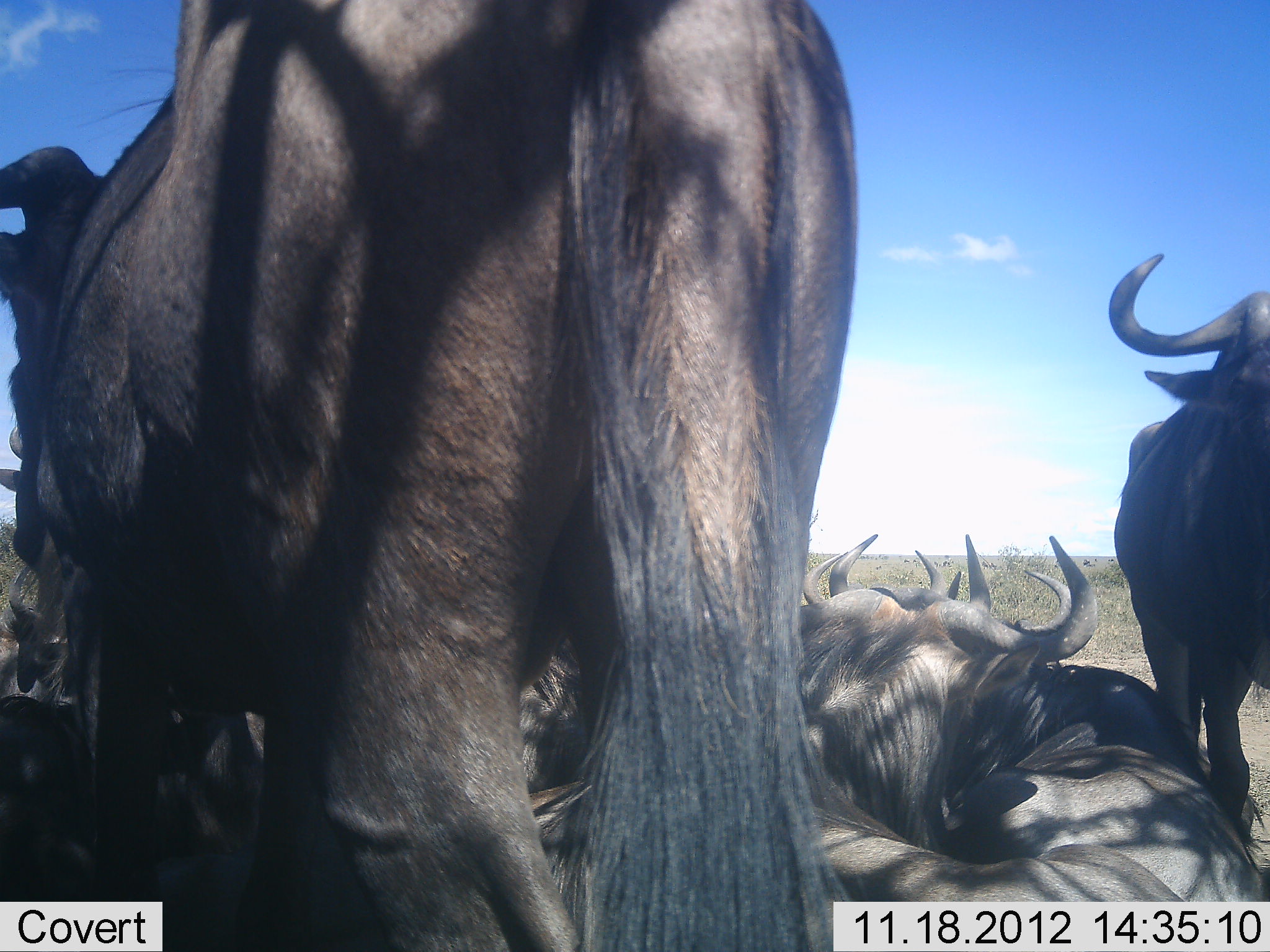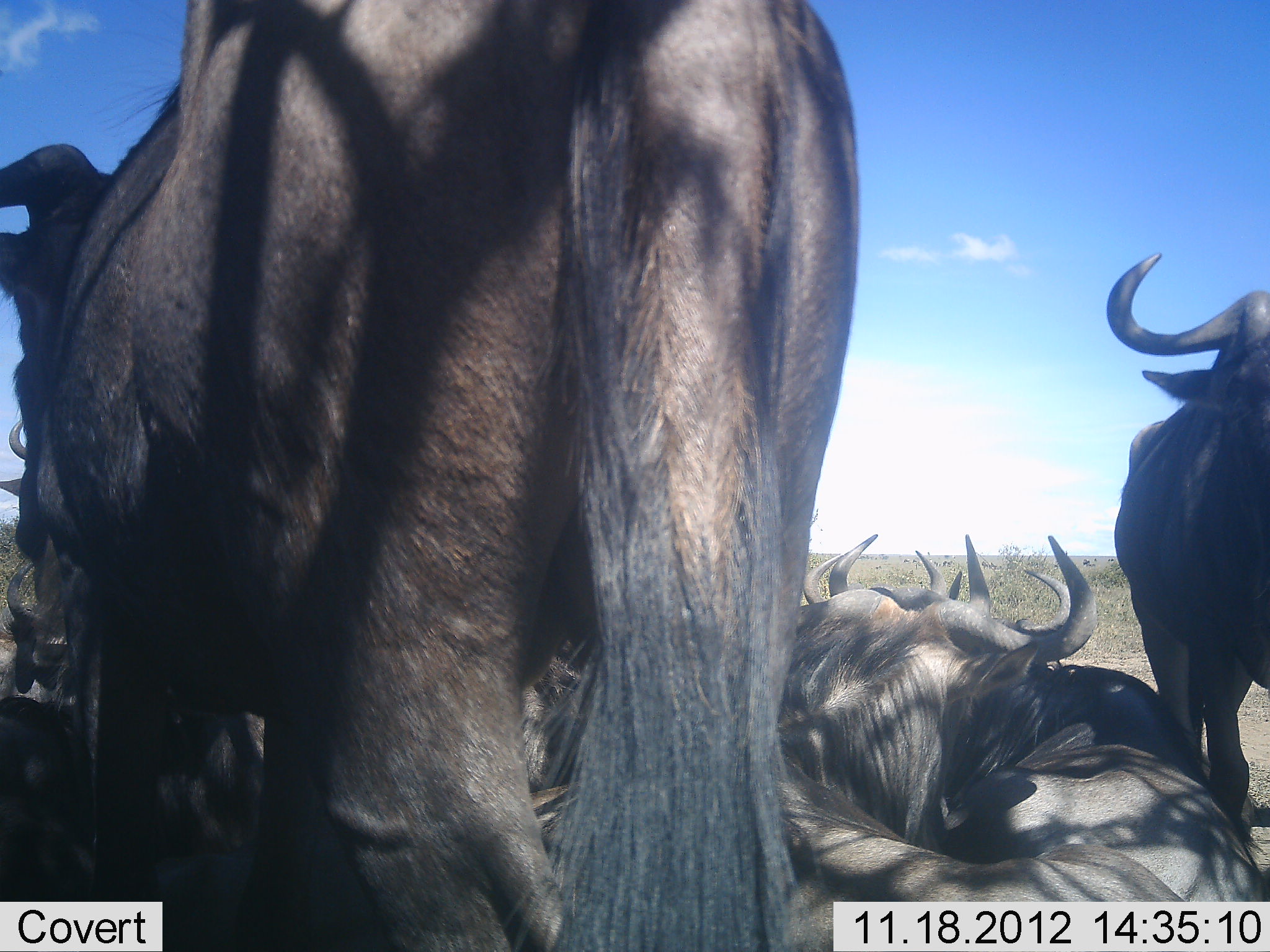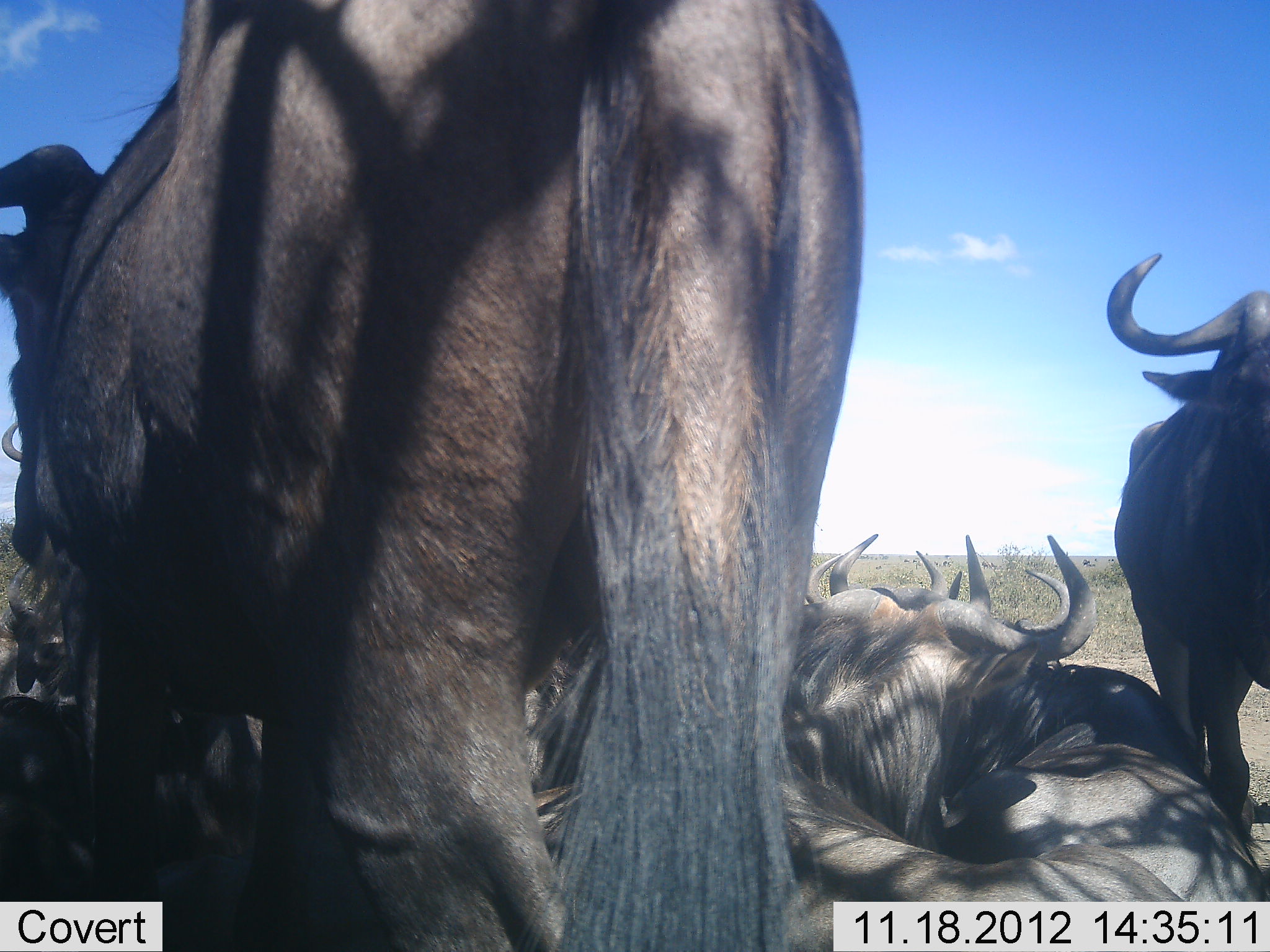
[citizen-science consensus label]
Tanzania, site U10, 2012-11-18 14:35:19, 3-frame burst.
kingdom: Animalia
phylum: Chordata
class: Mammalia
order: Artiodactyla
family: Bovidae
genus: Connochaetes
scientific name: Connochaetes taurinus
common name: blue wildebeest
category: wildebeest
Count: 6.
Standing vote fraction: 50%.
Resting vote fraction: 100%.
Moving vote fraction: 0%.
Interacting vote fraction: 0%.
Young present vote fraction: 0%.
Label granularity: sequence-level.